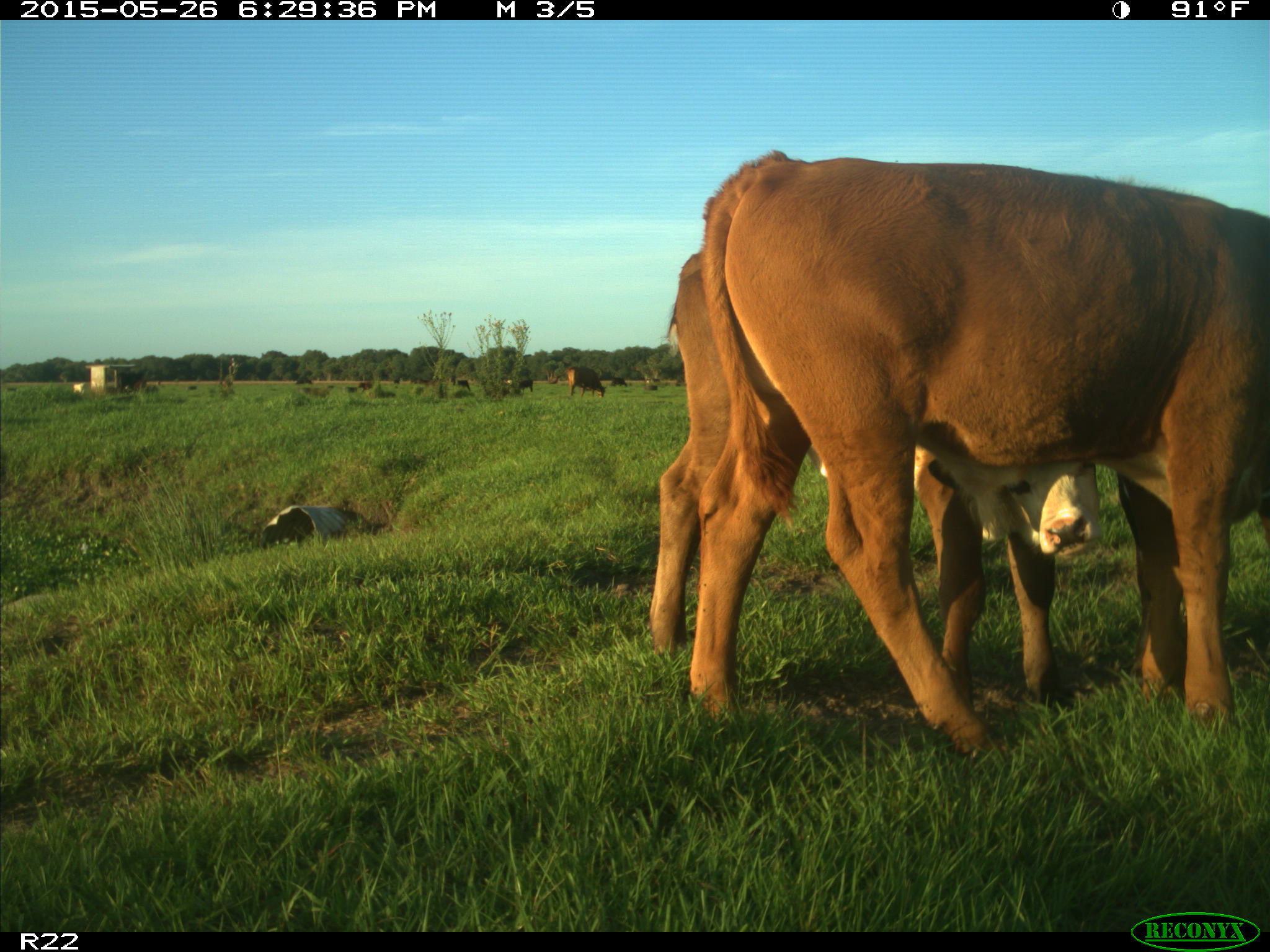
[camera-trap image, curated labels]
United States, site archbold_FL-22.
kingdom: Animalia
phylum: Chordata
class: Mammalia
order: Artiodactyla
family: Bovidae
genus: Bos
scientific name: Bos taurus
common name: domestic cow